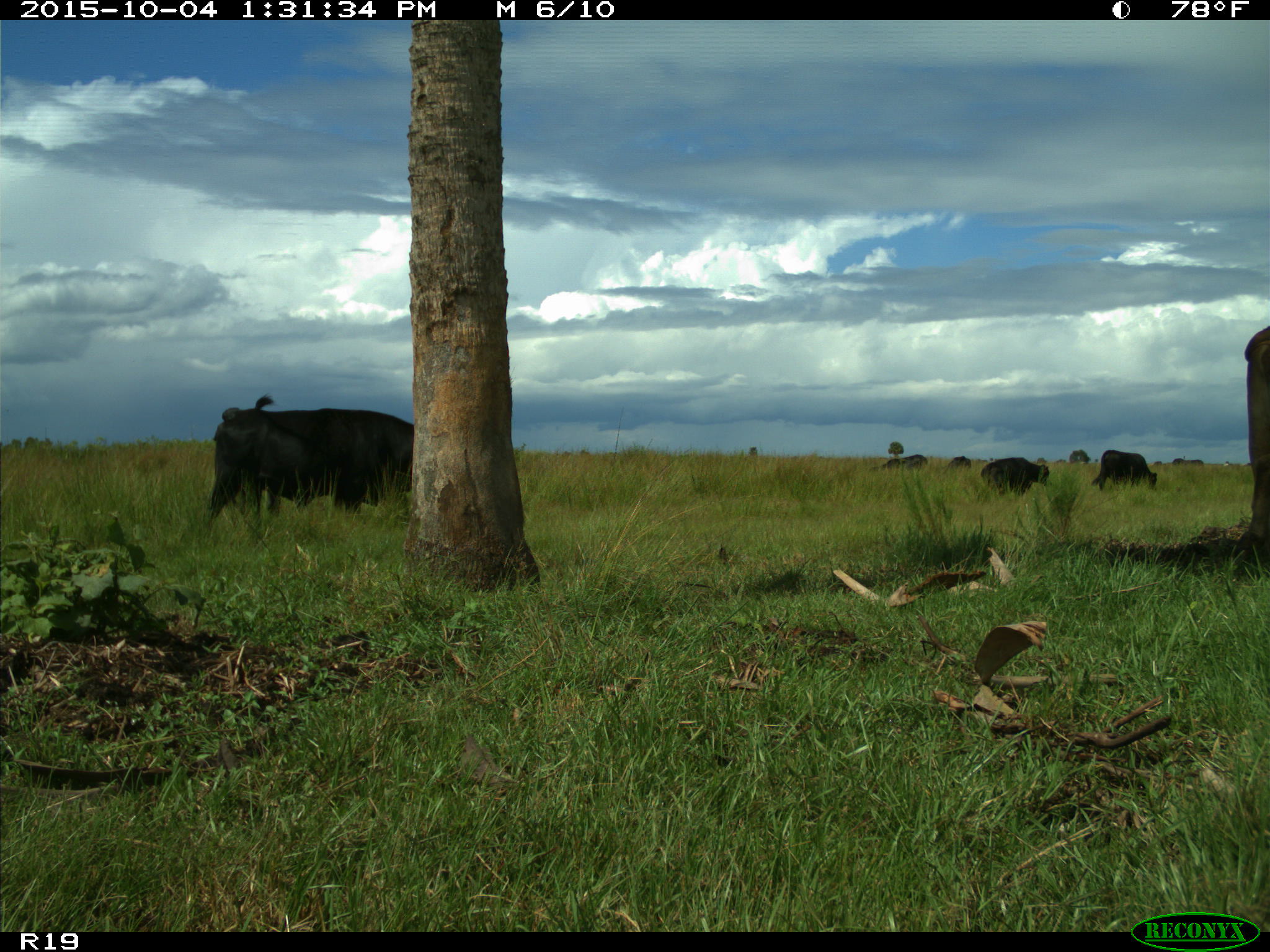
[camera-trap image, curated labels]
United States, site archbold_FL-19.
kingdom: Animalia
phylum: Chordata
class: Mammalia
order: Artiodactyla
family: Bovidae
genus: Bos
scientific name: Bos taurus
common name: domestic cow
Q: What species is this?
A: Bos taurus (domestic cow).